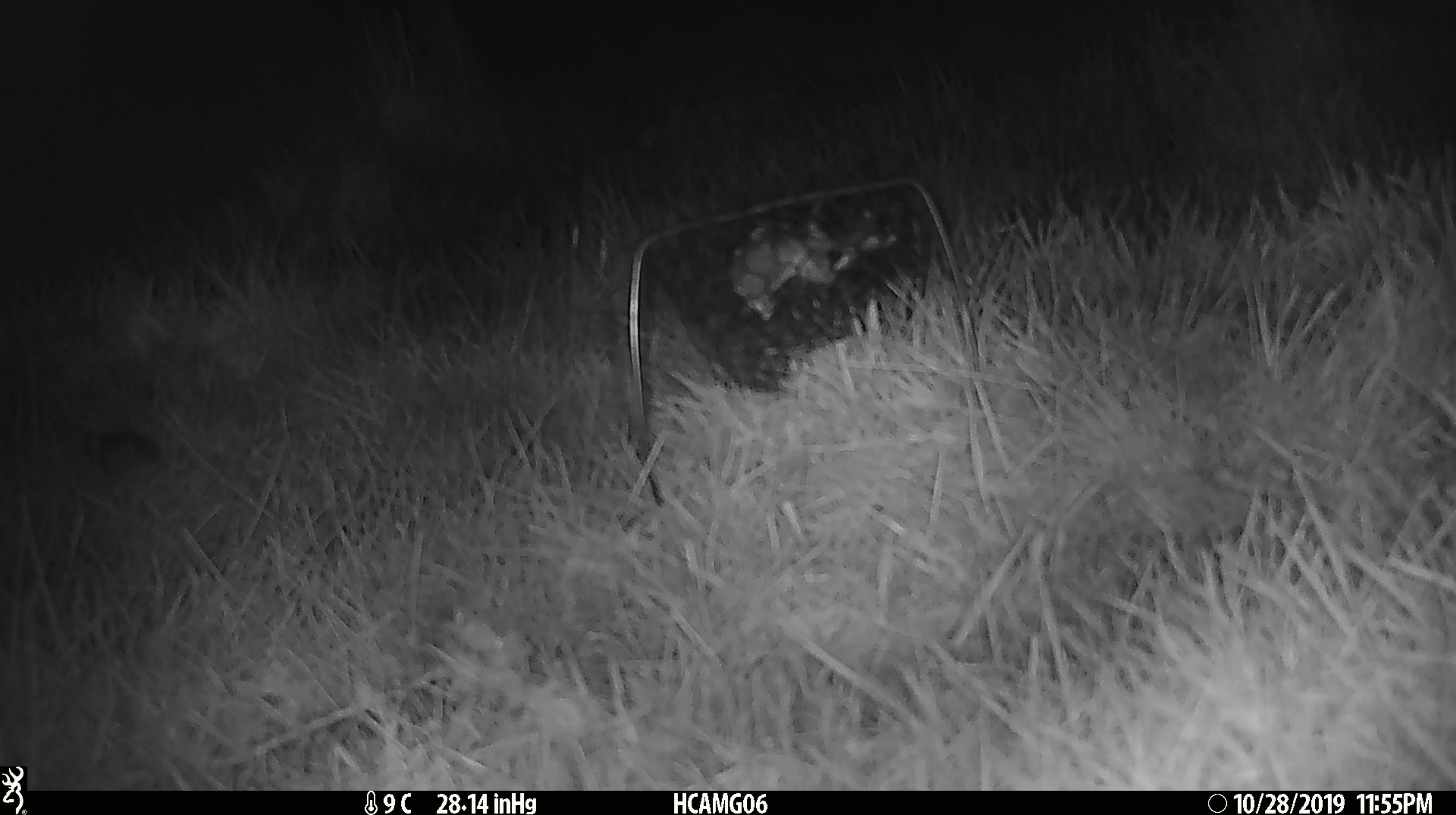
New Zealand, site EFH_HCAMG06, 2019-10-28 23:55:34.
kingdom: Animalia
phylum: Chordata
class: Mammalia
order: Rodentia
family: Muridae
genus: Mus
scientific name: Mus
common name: mouse